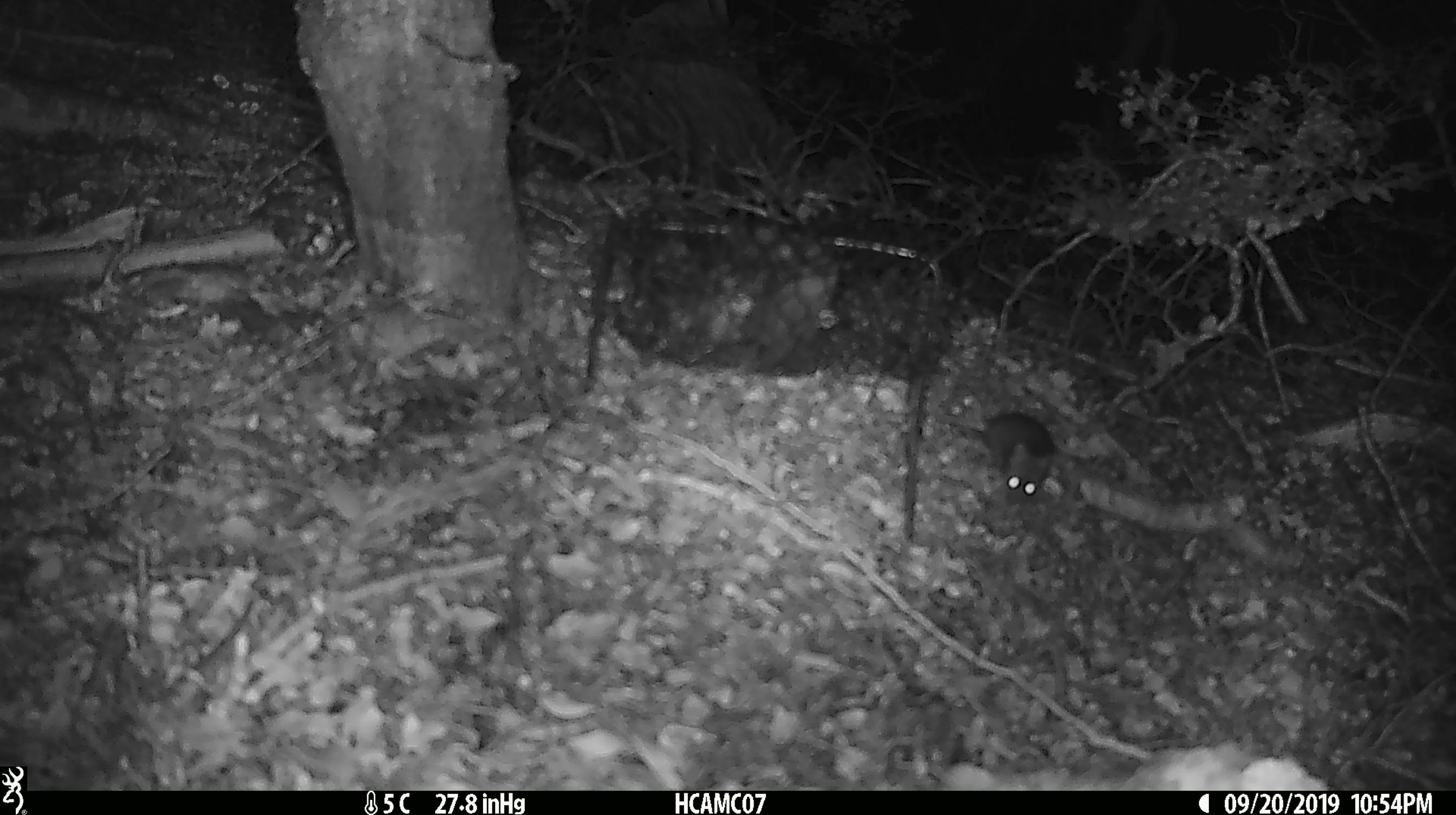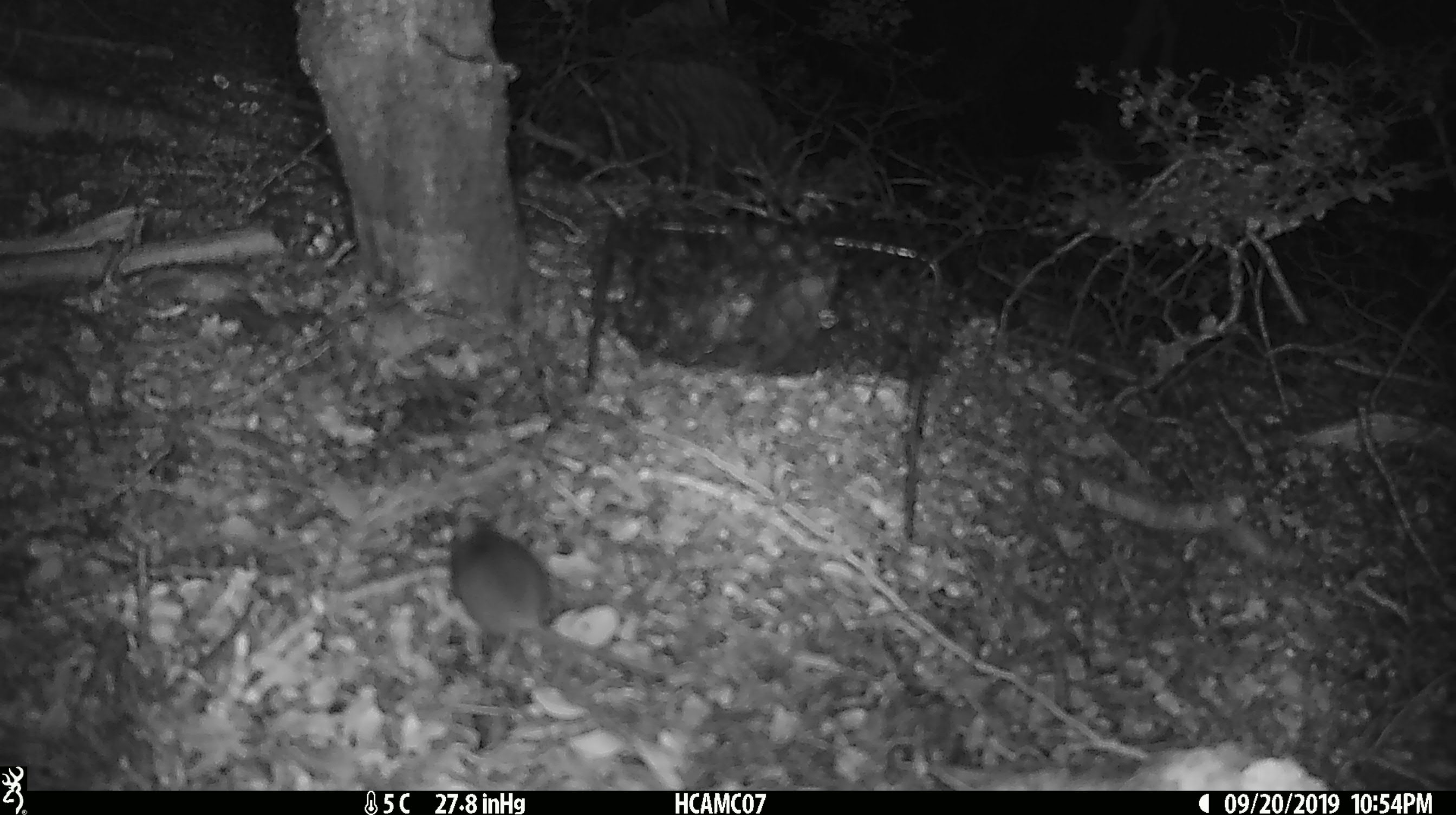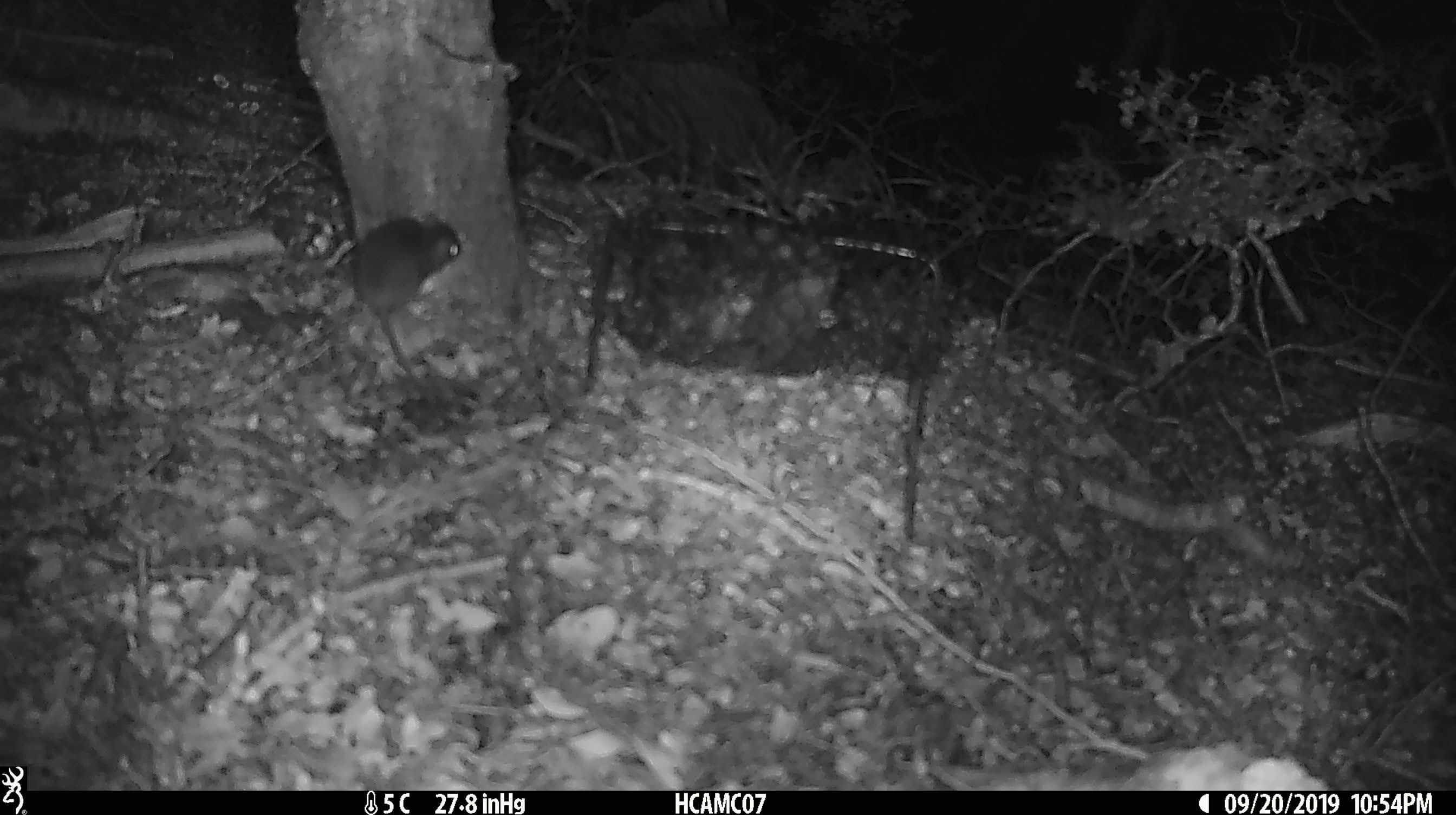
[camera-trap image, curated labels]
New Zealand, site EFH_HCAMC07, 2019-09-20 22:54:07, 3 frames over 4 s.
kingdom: Animalia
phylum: Chordata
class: Mammalia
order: Rodentia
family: Muridae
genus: Mus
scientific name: Mus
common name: mouse